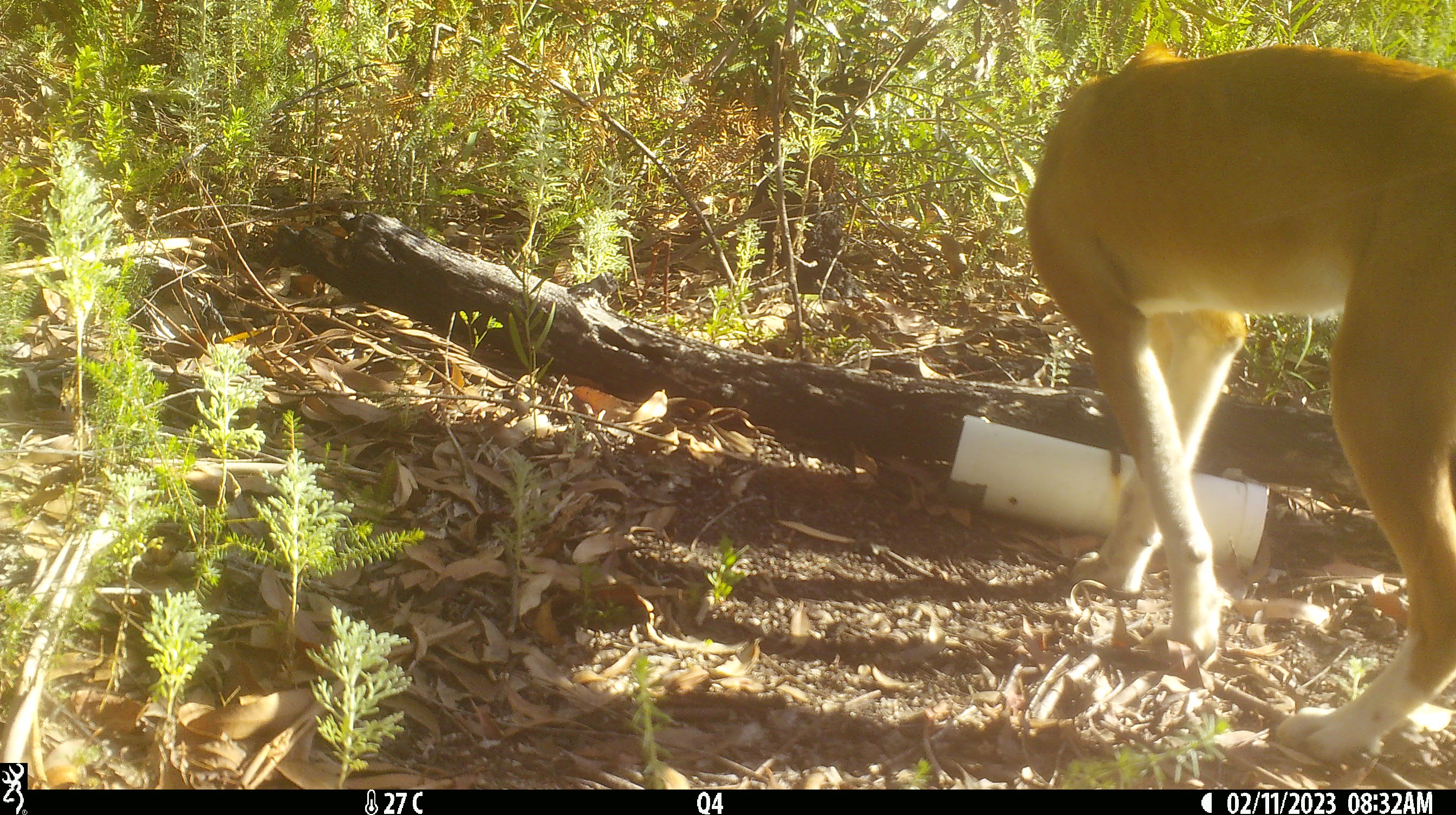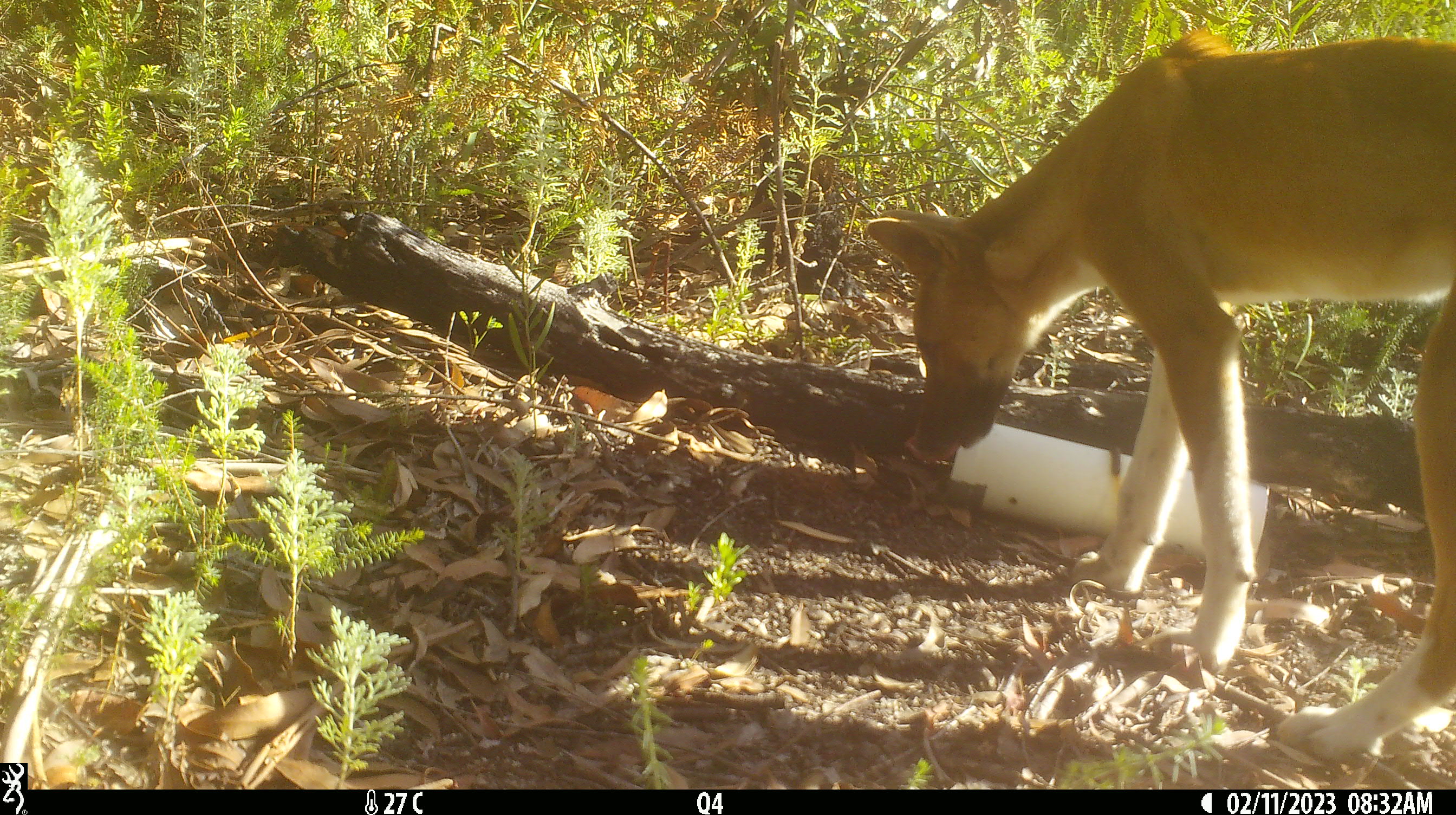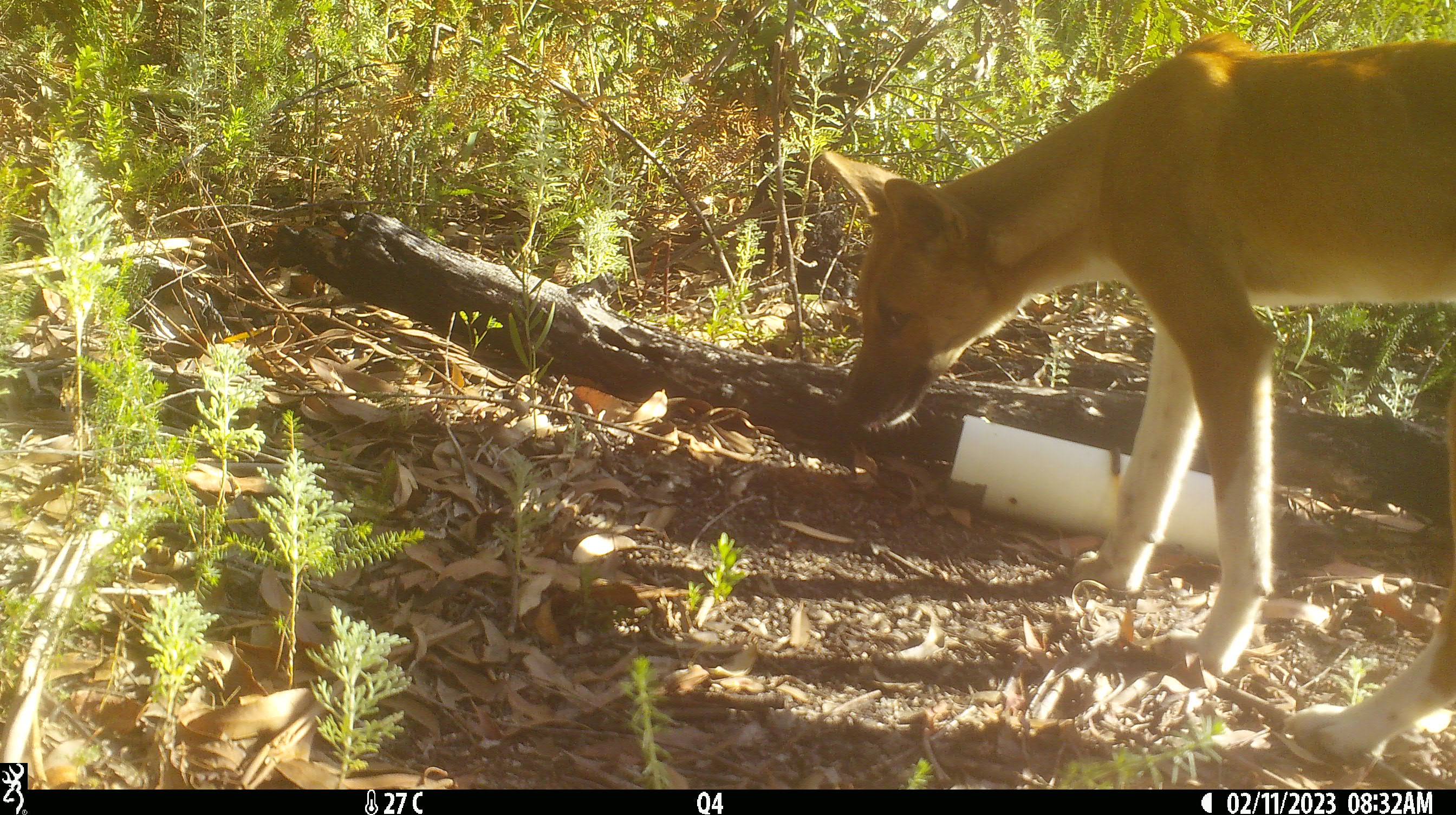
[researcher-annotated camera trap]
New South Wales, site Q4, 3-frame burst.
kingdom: Animalia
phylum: Chordata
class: Mammalia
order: Carnivora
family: Canidae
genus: Canis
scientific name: Canis familiaris dingo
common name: dingo